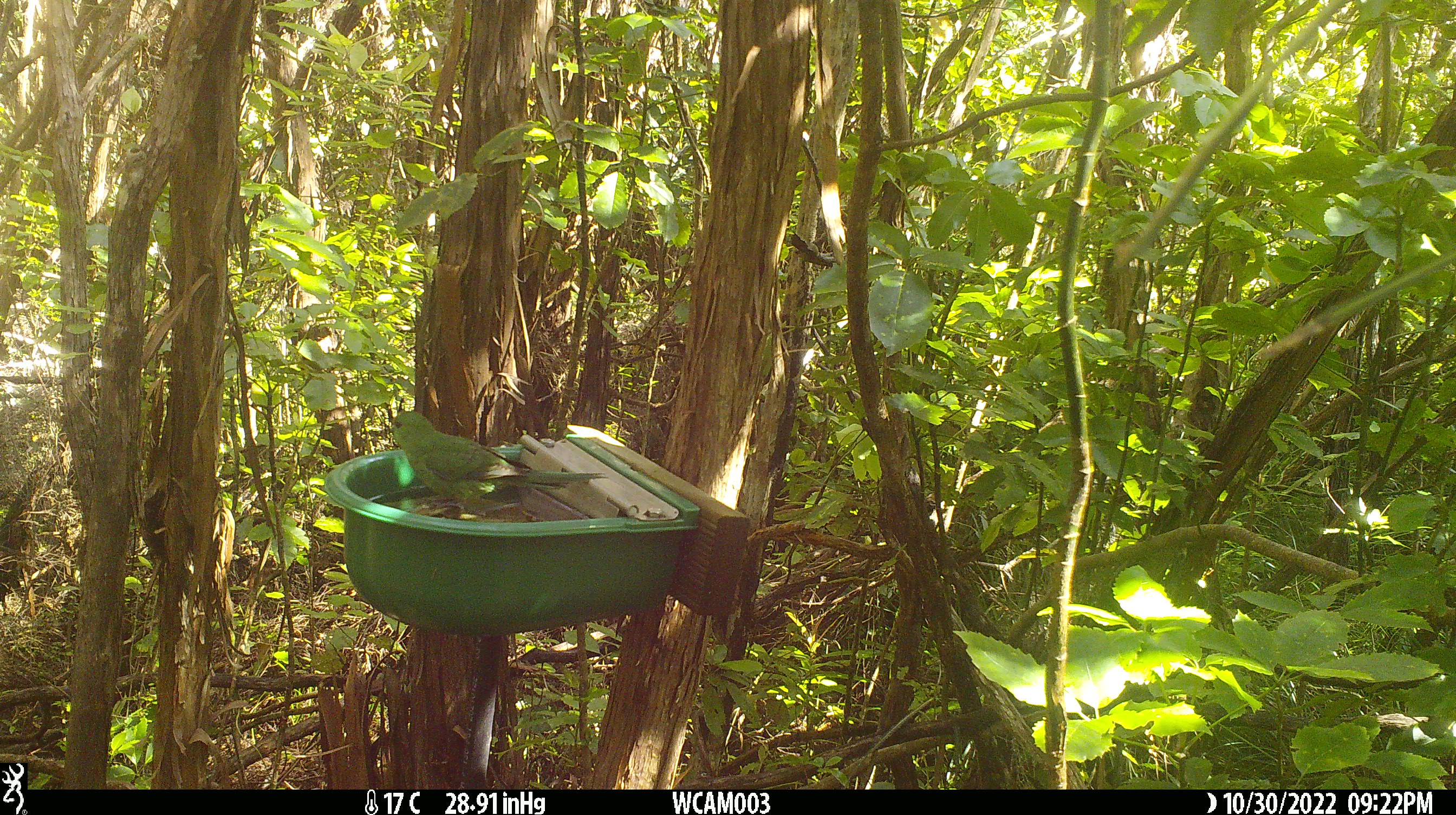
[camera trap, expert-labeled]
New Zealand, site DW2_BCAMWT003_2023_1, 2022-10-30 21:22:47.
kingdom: Animalia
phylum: Chordata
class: Aves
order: Psittaciformes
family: Psittaculidae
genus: Cyanoramphus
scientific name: Cyanoramphus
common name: parakeet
Parakeet (Cyanoramphus).